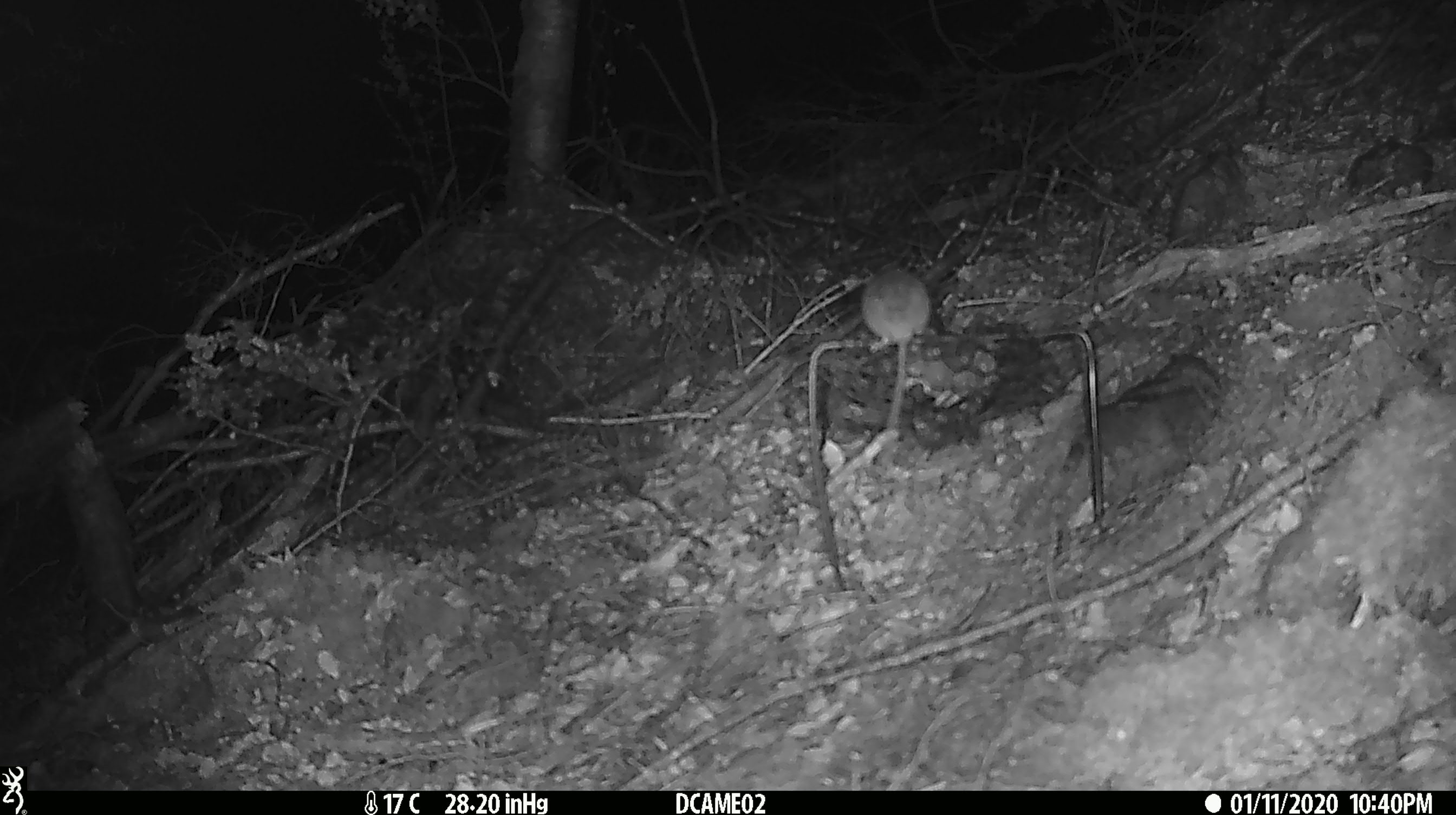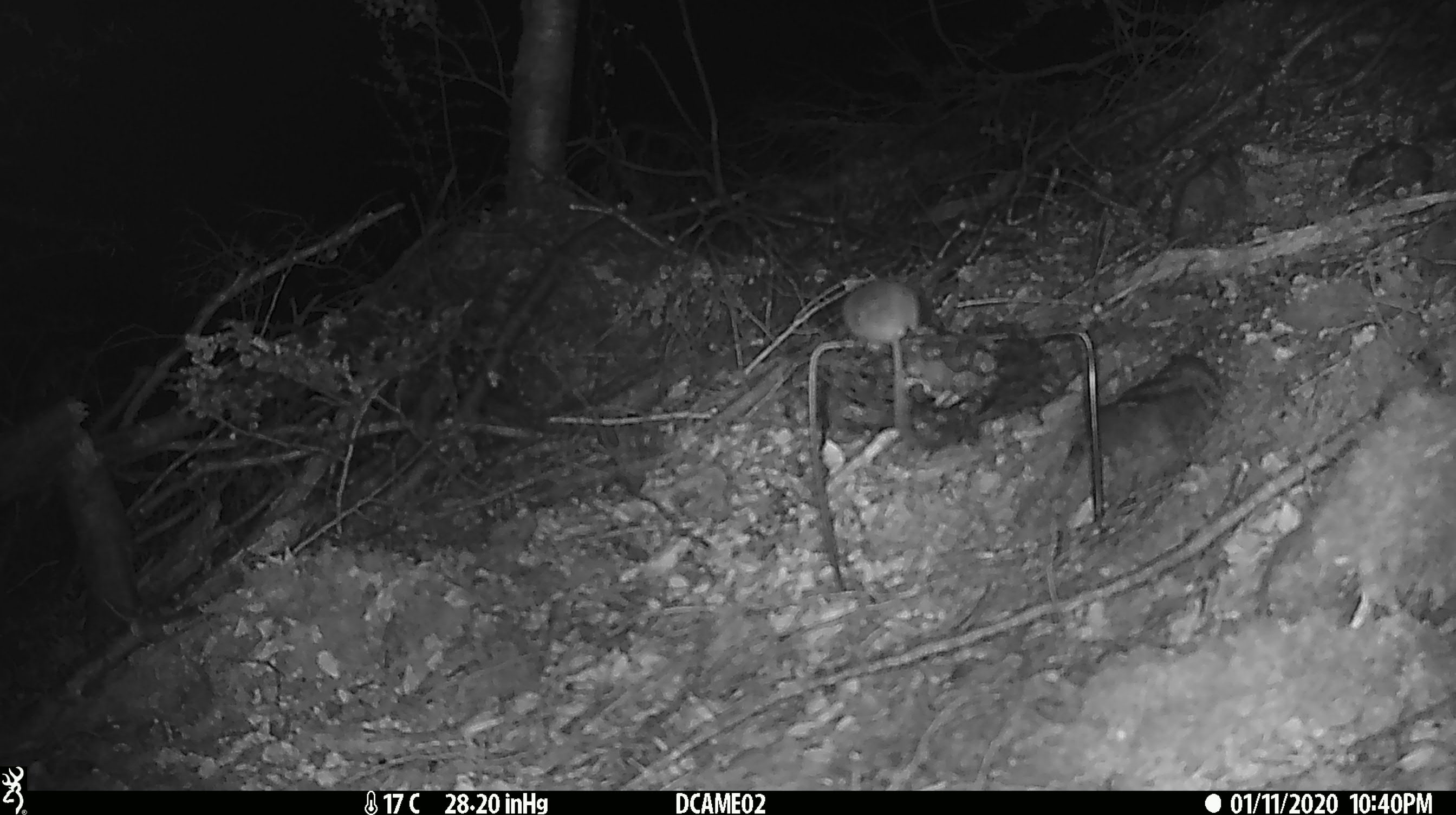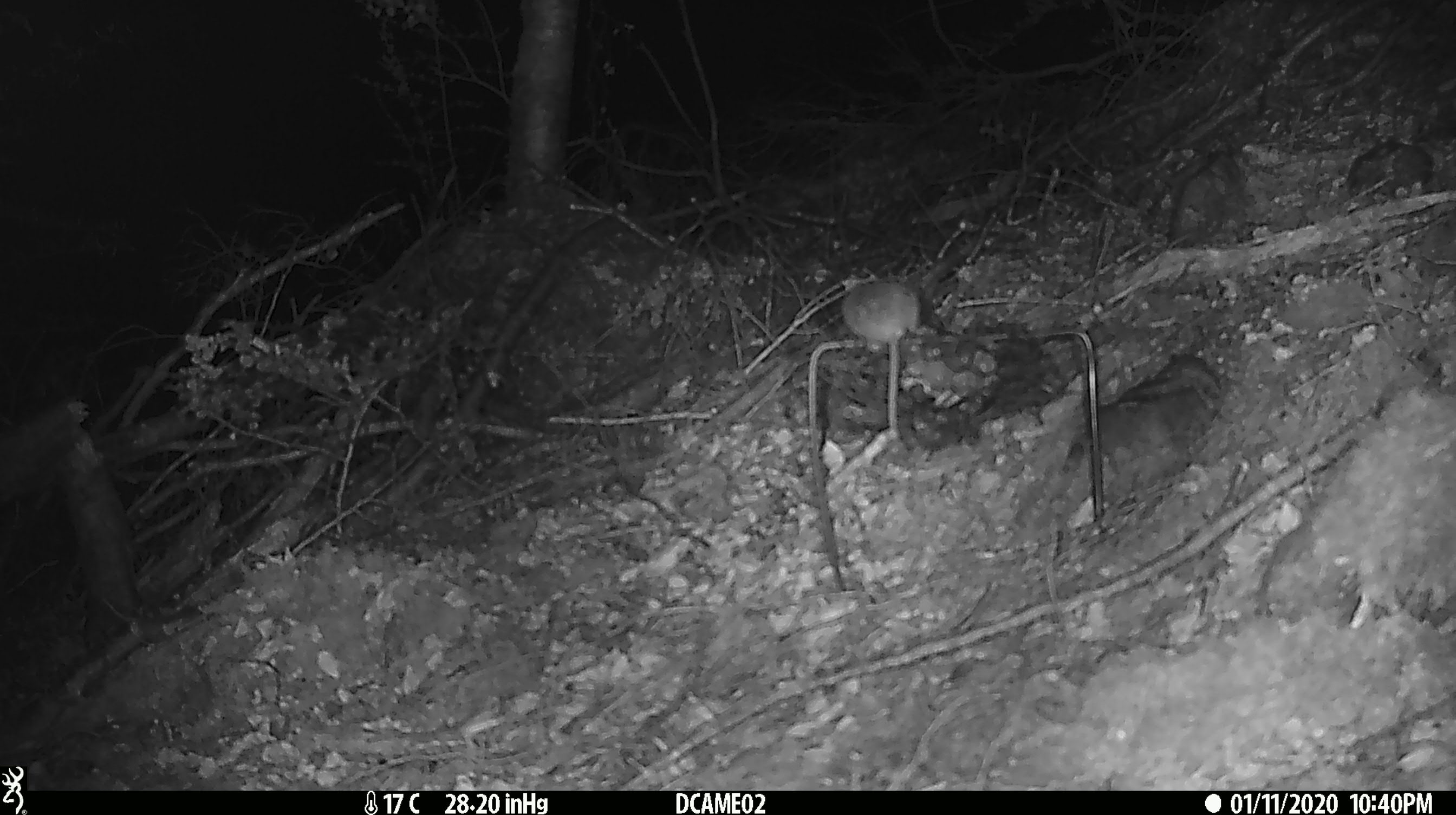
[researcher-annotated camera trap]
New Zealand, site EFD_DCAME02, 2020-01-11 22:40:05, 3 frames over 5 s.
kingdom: Animalia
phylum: Chordata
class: Mammalia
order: Rodentia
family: Muridae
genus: Mus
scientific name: Mus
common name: mouse